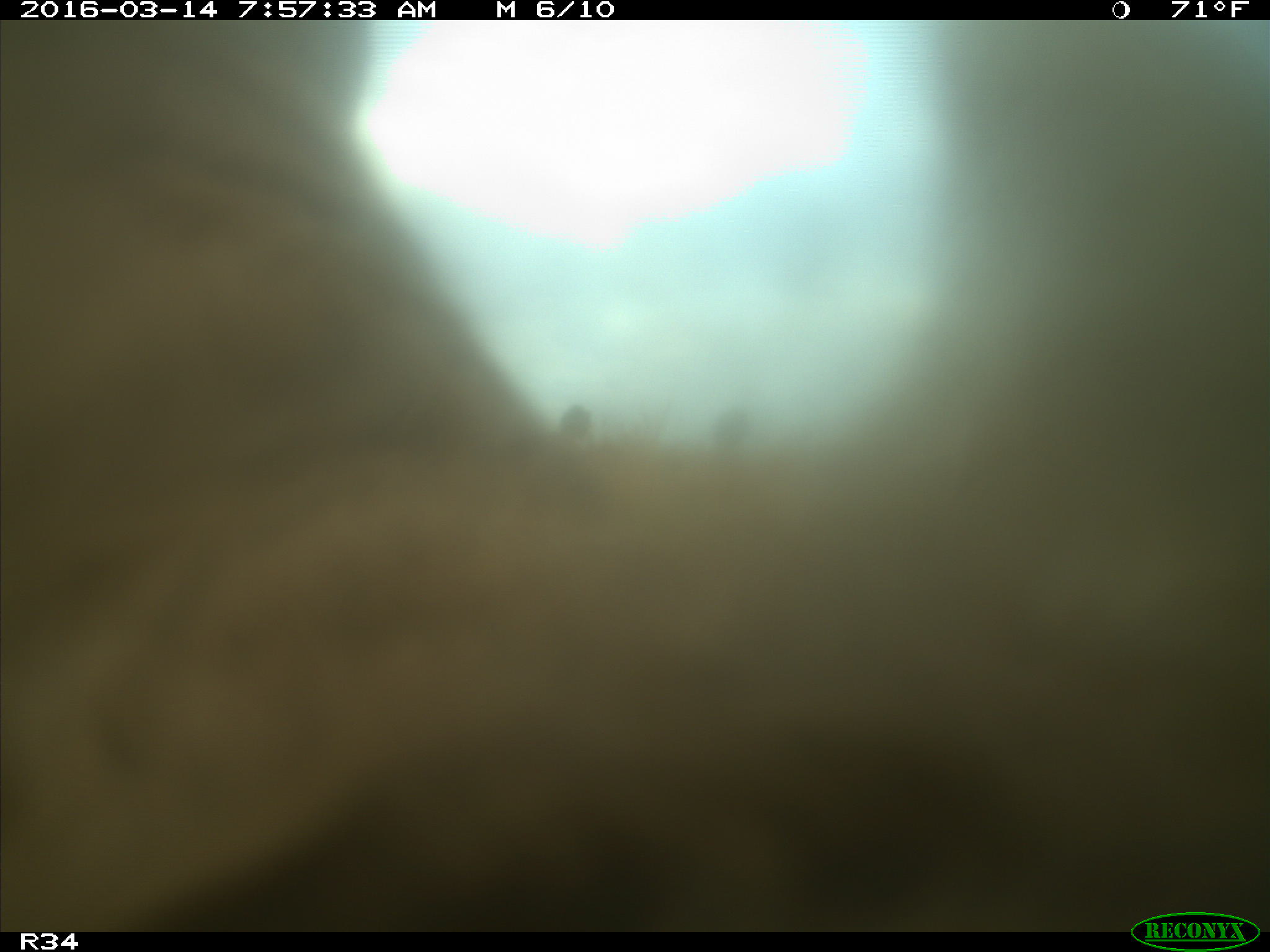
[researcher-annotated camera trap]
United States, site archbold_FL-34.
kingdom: Animalia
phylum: Chordata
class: Mammalia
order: Artiodactyla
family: Bovidae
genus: Bos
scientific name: Bos taurus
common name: domestic cow